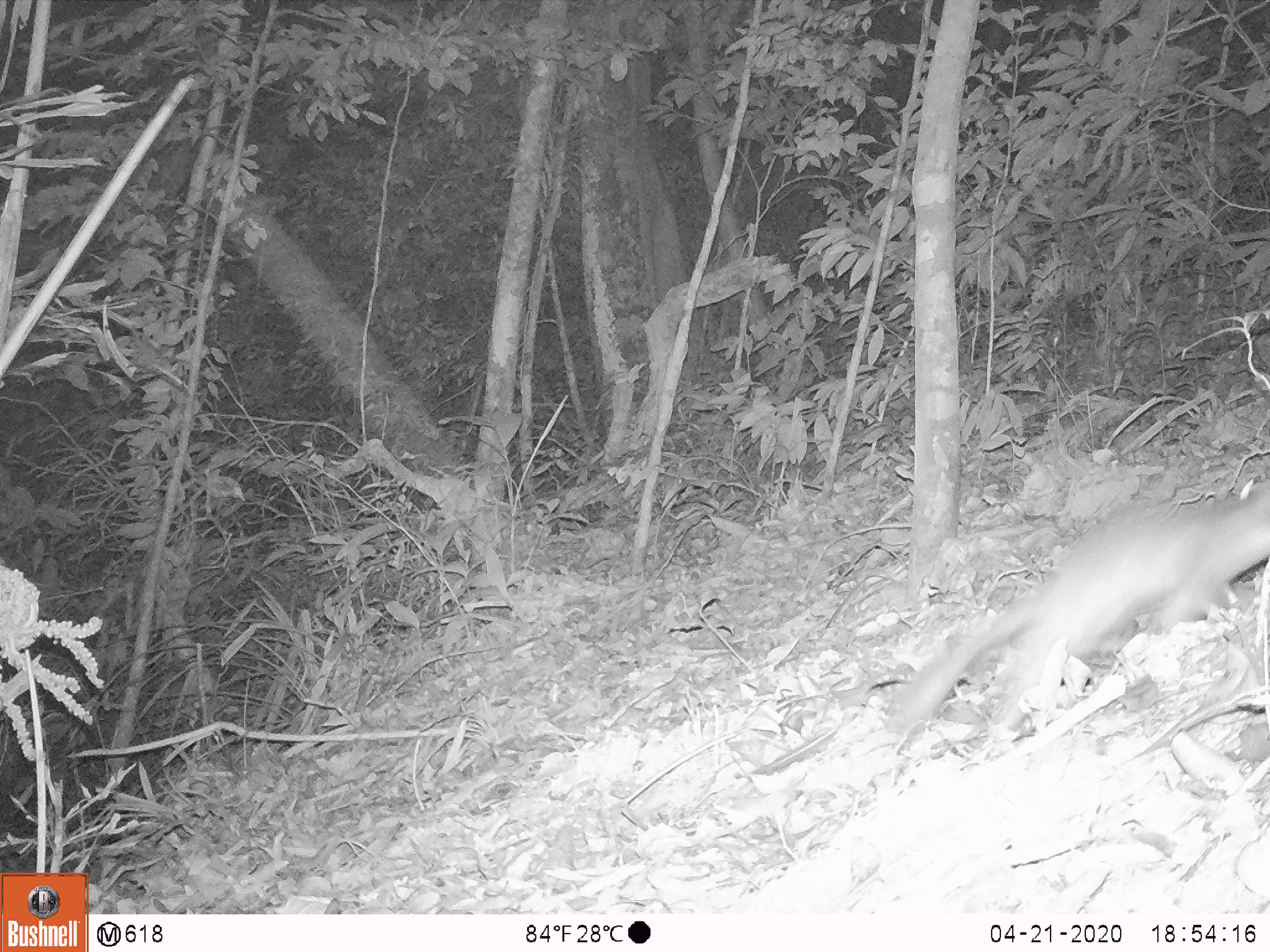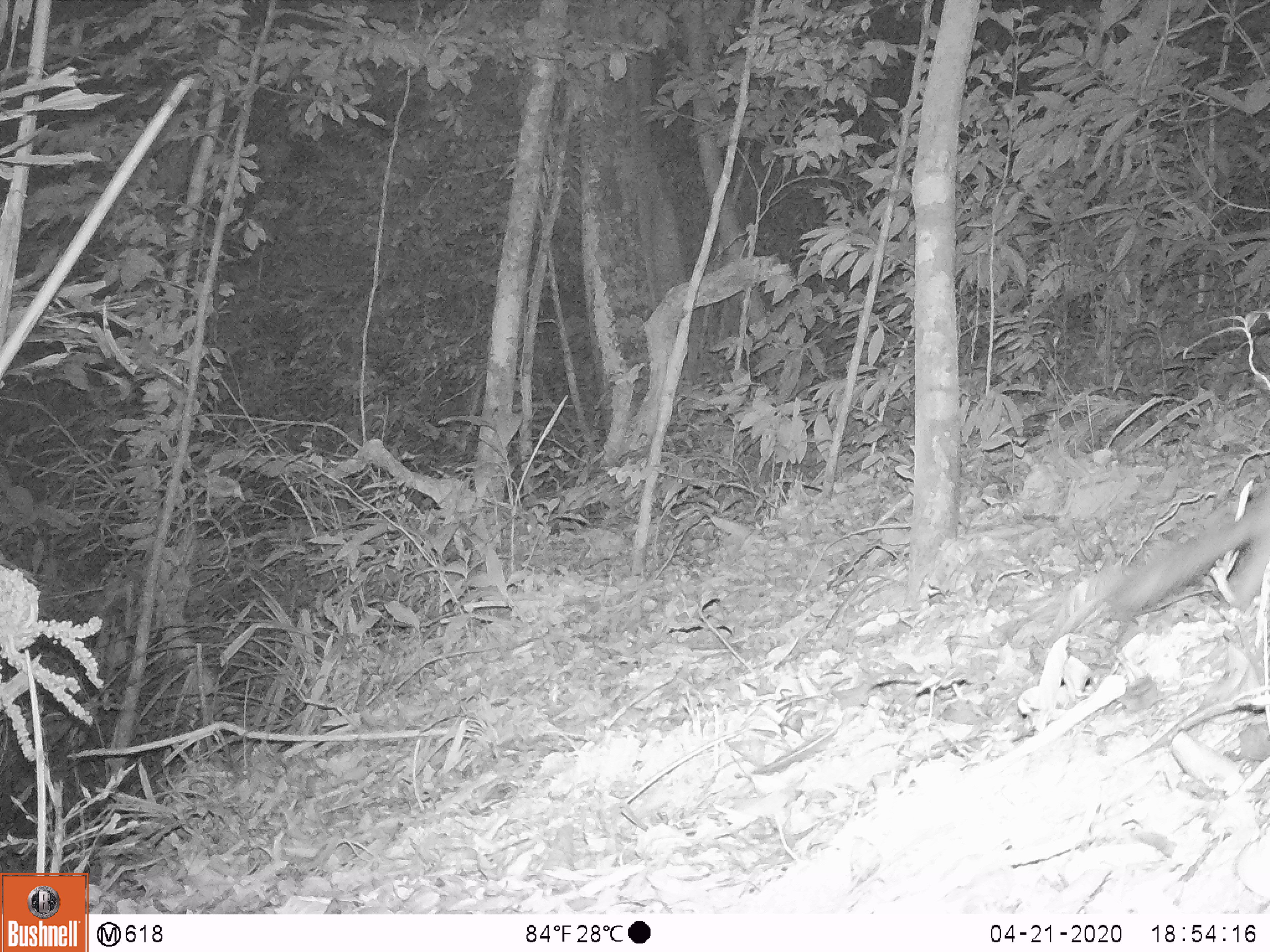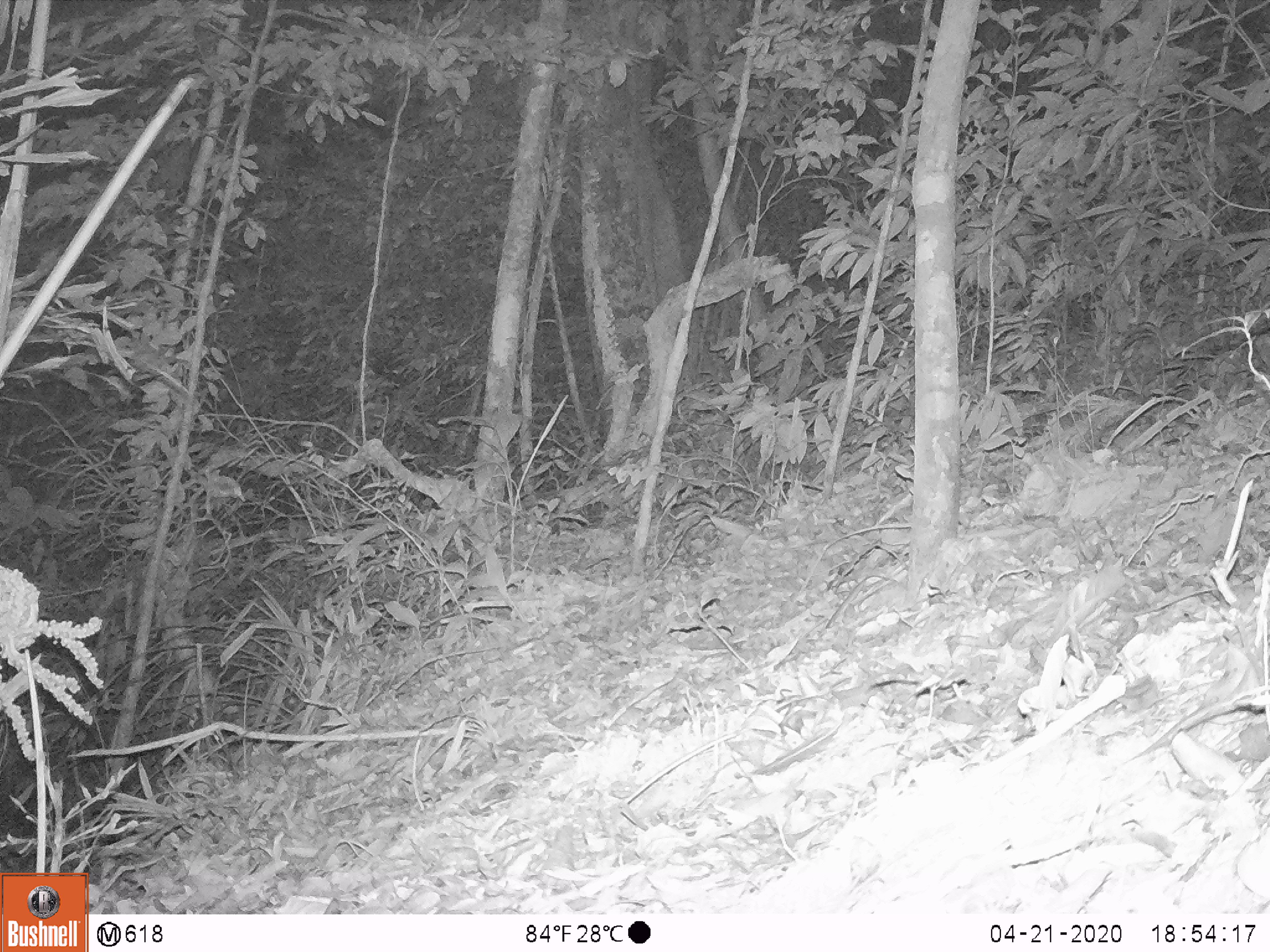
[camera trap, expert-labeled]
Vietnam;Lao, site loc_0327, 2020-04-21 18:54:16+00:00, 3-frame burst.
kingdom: Animalia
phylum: Chordata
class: Mammalia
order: Carnivora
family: Mustelidae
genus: Melogale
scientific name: Melogale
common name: ferret badger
Ferret badger (Melogale). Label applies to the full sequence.